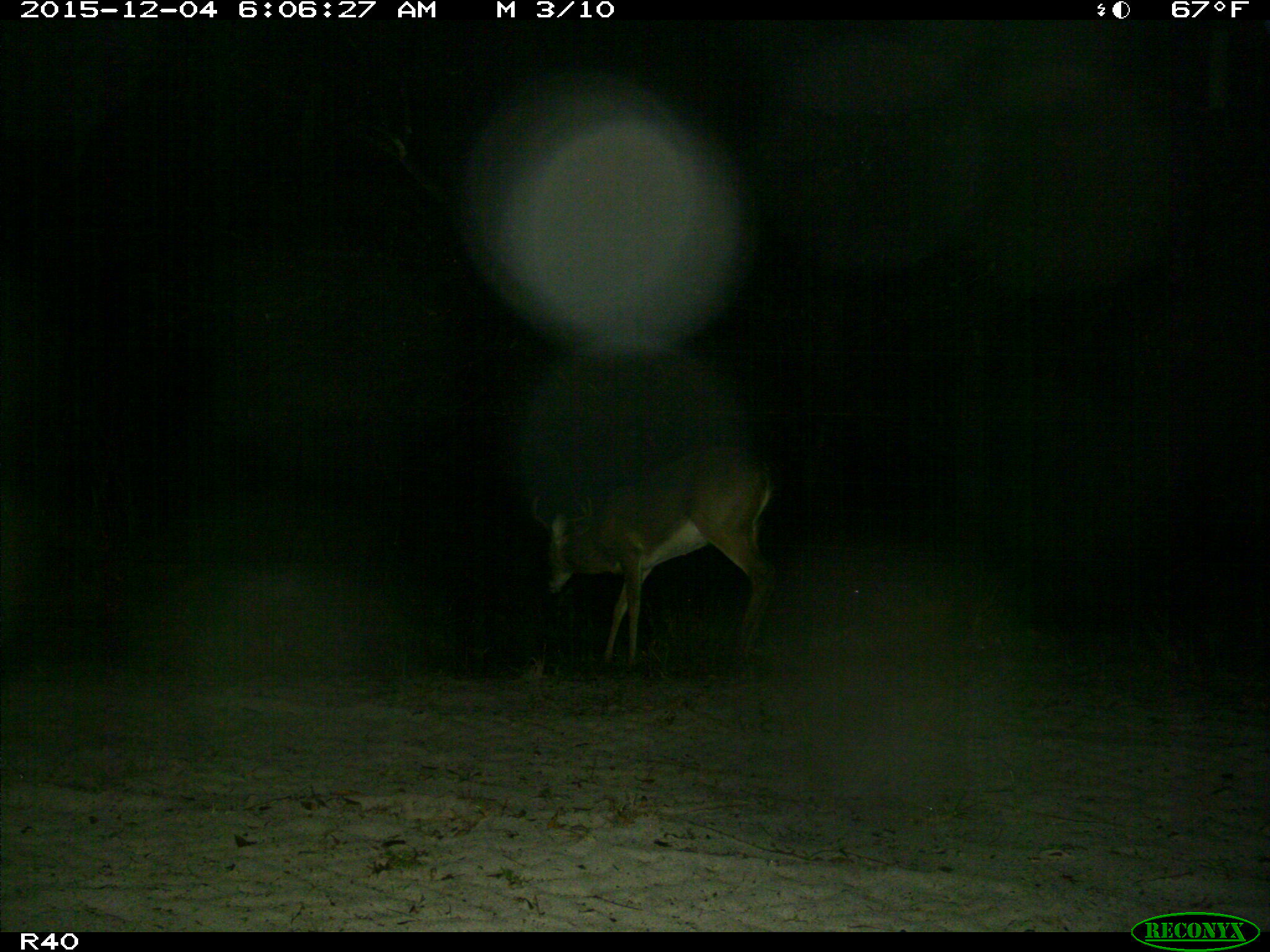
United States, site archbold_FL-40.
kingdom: Animalia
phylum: Chordata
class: Mammalia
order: Artiodactyla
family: Cervidae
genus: Odocoileus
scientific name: Odocoileus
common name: deer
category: unidentified deer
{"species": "unidentified deer (deer) (Odocoileus)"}